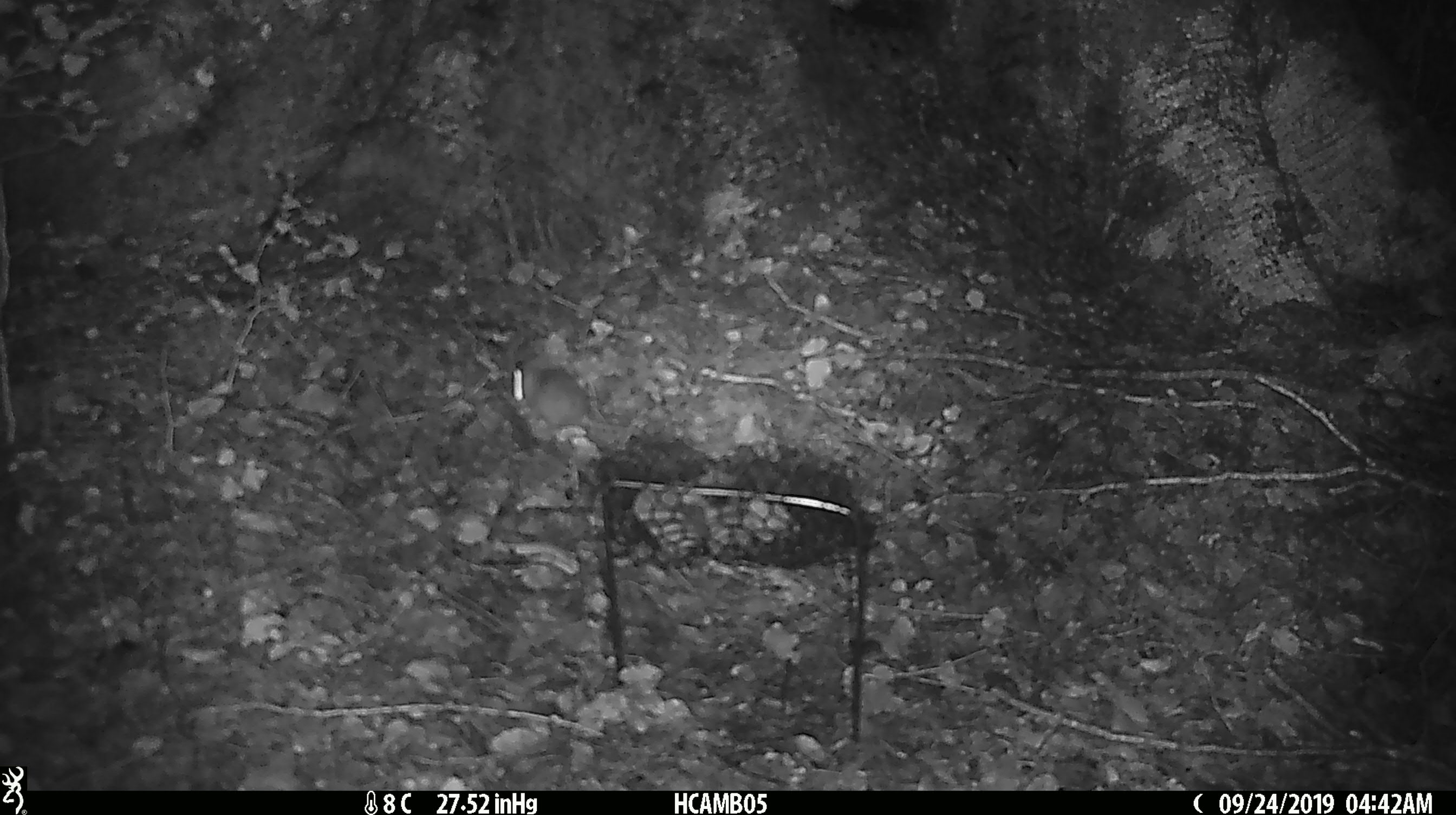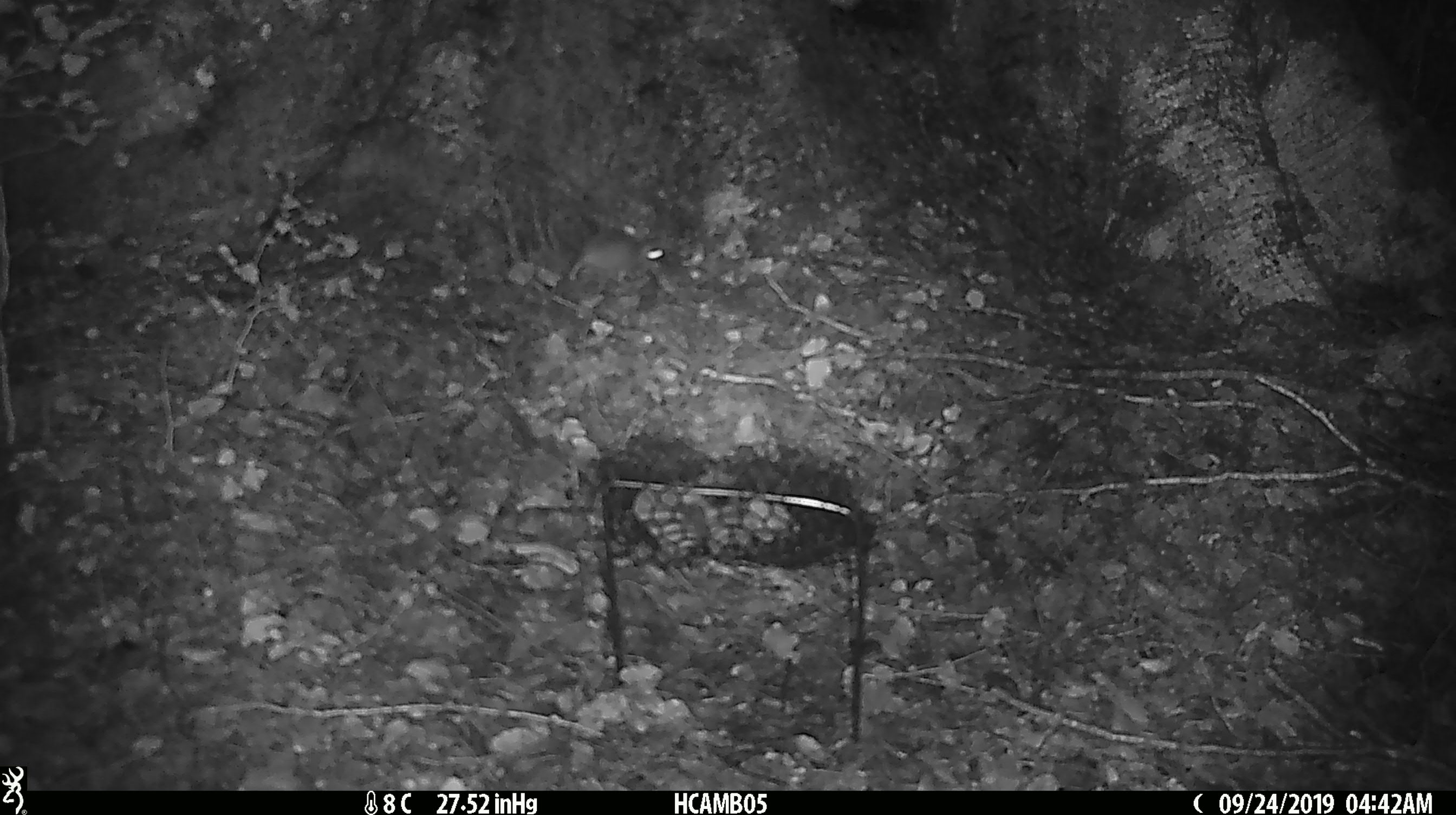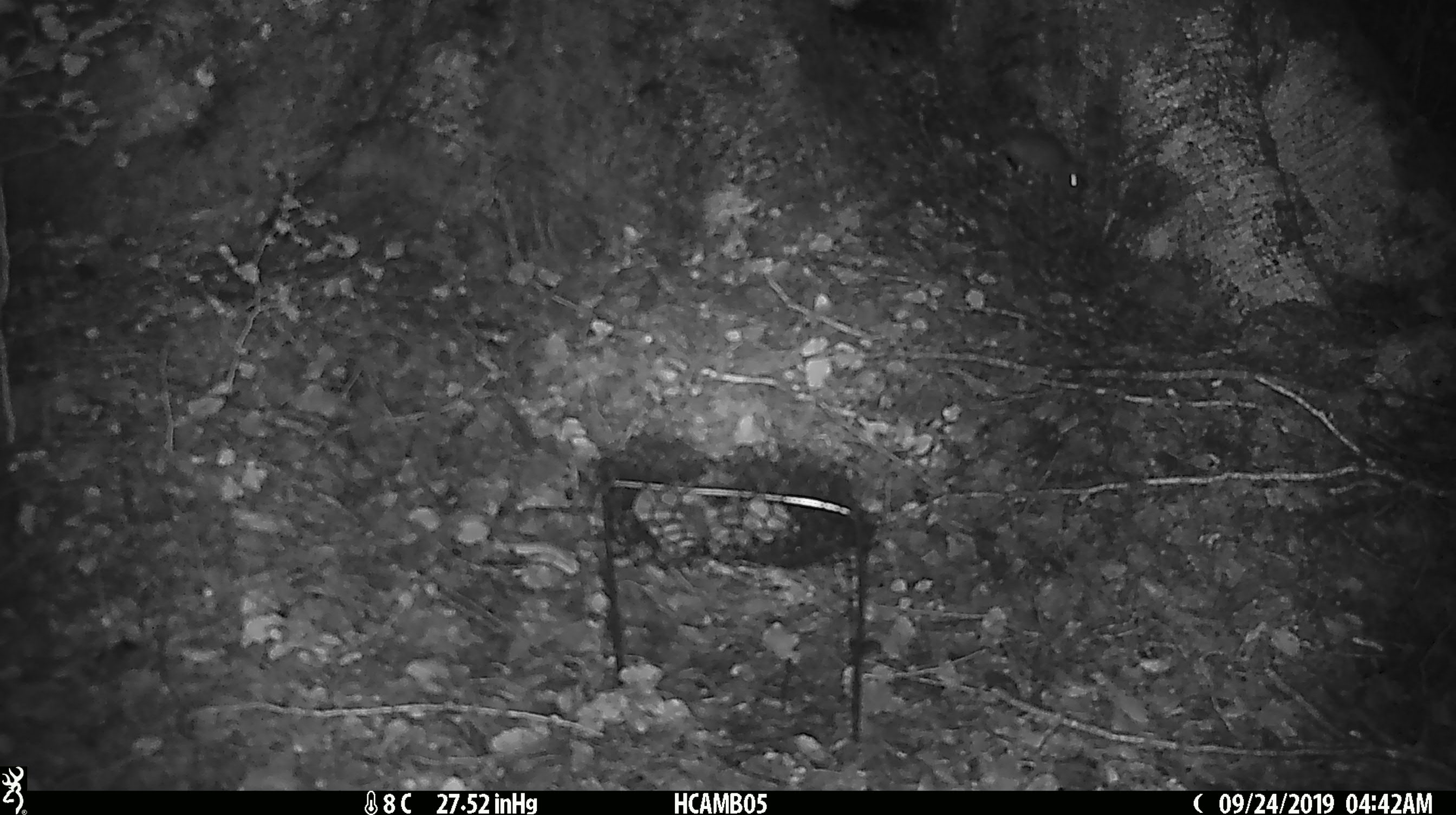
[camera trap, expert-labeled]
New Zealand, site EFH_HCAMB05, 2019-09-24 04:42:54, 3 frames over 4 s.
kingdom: Animalia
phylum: Chordata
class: Mammalia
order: Rodentia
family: Muridae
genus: Mus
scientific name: Mus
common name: mouse